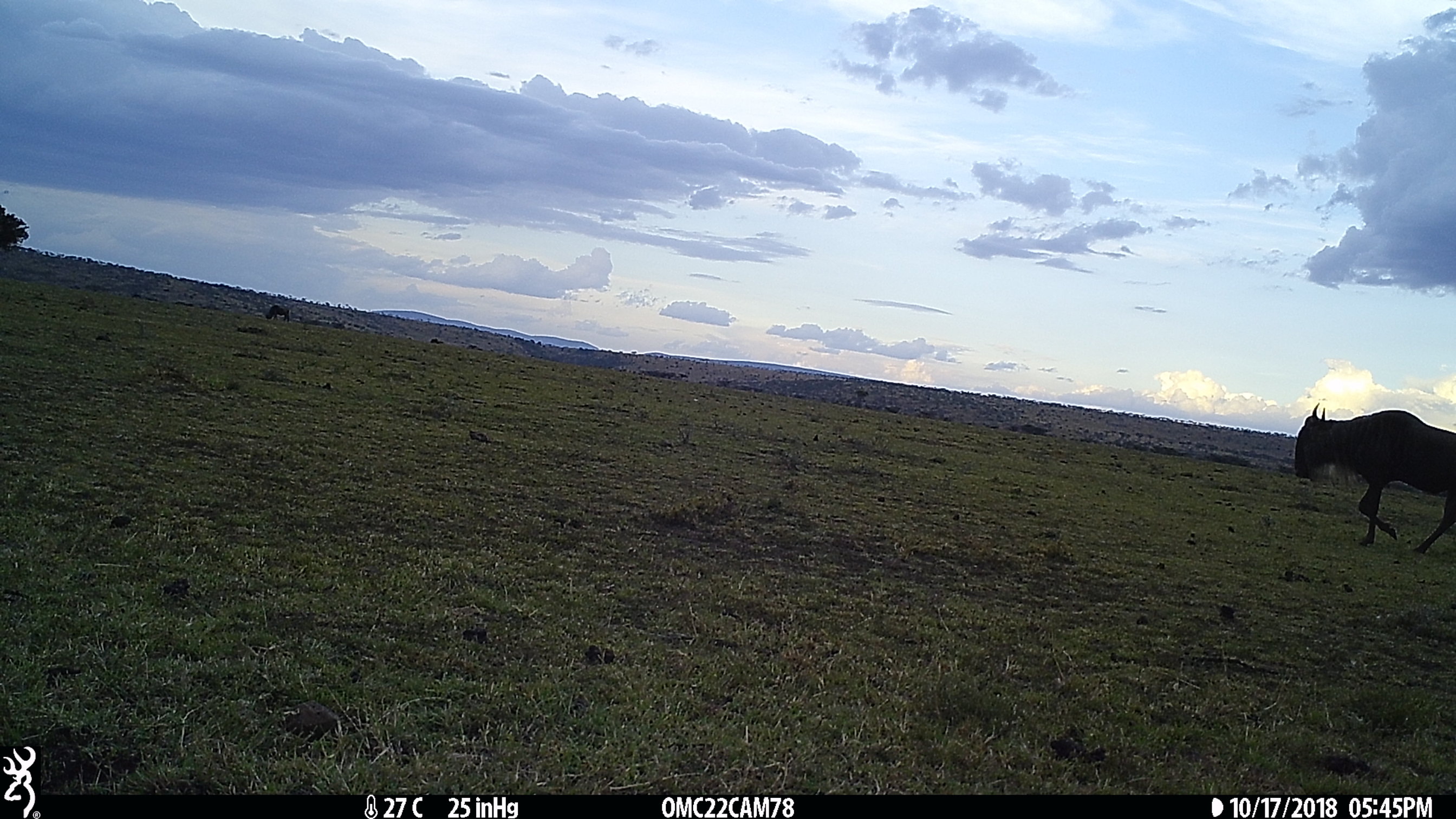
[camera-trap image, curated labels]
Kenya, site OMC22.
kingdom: Animalia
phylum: Chordata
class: Mammalia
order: Artiodactyla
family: Bovidae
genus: Connochaetes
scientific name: Connochaetes taurinus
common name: blue wildebeest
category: wildebeest